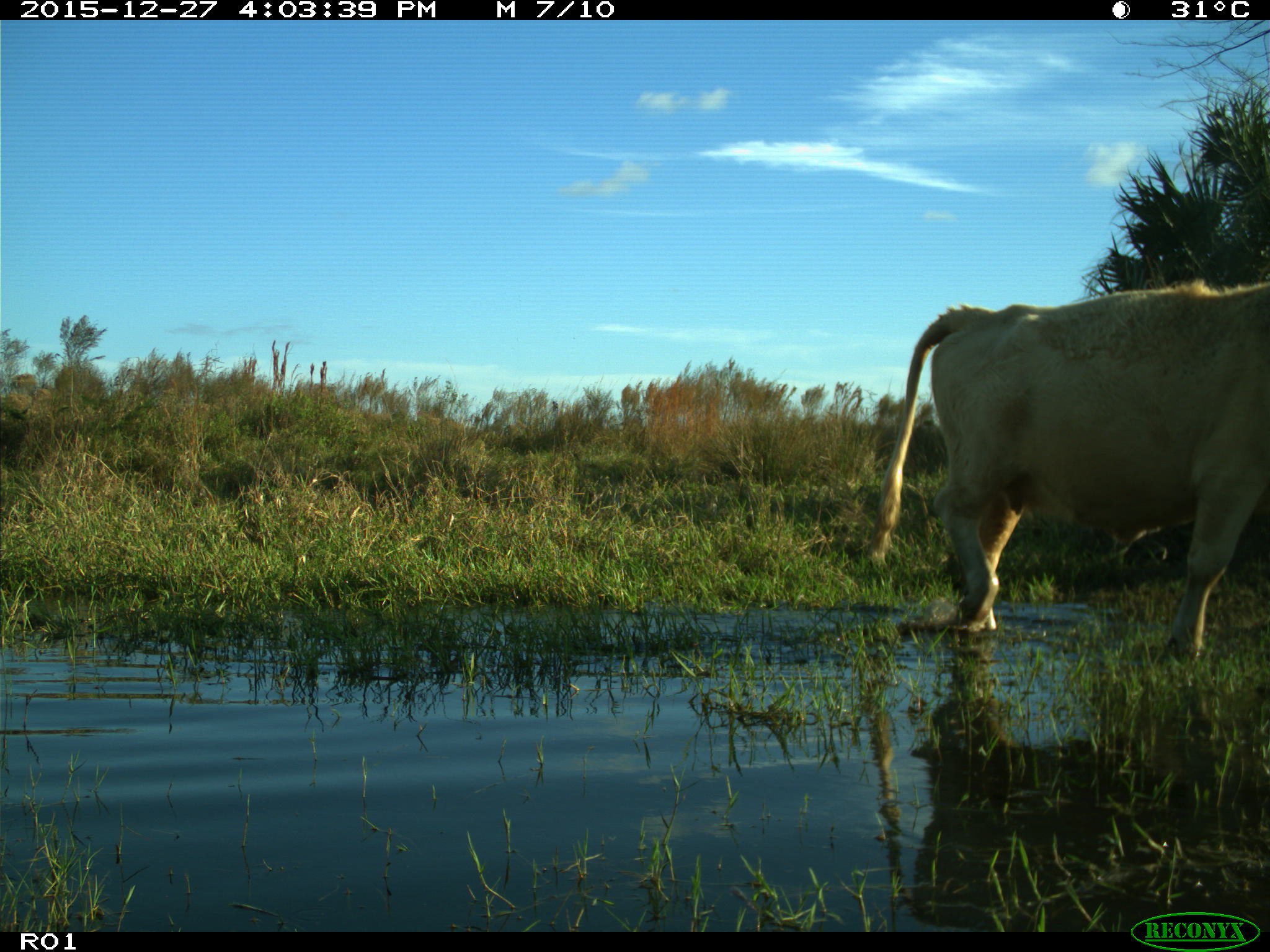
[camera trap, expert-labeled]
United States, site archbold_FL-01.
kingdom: Animalia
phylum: Chordata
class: Mammalia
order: Artiodactyla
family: Bovidae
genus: Bos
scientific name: Bos taurus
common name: domestic cow